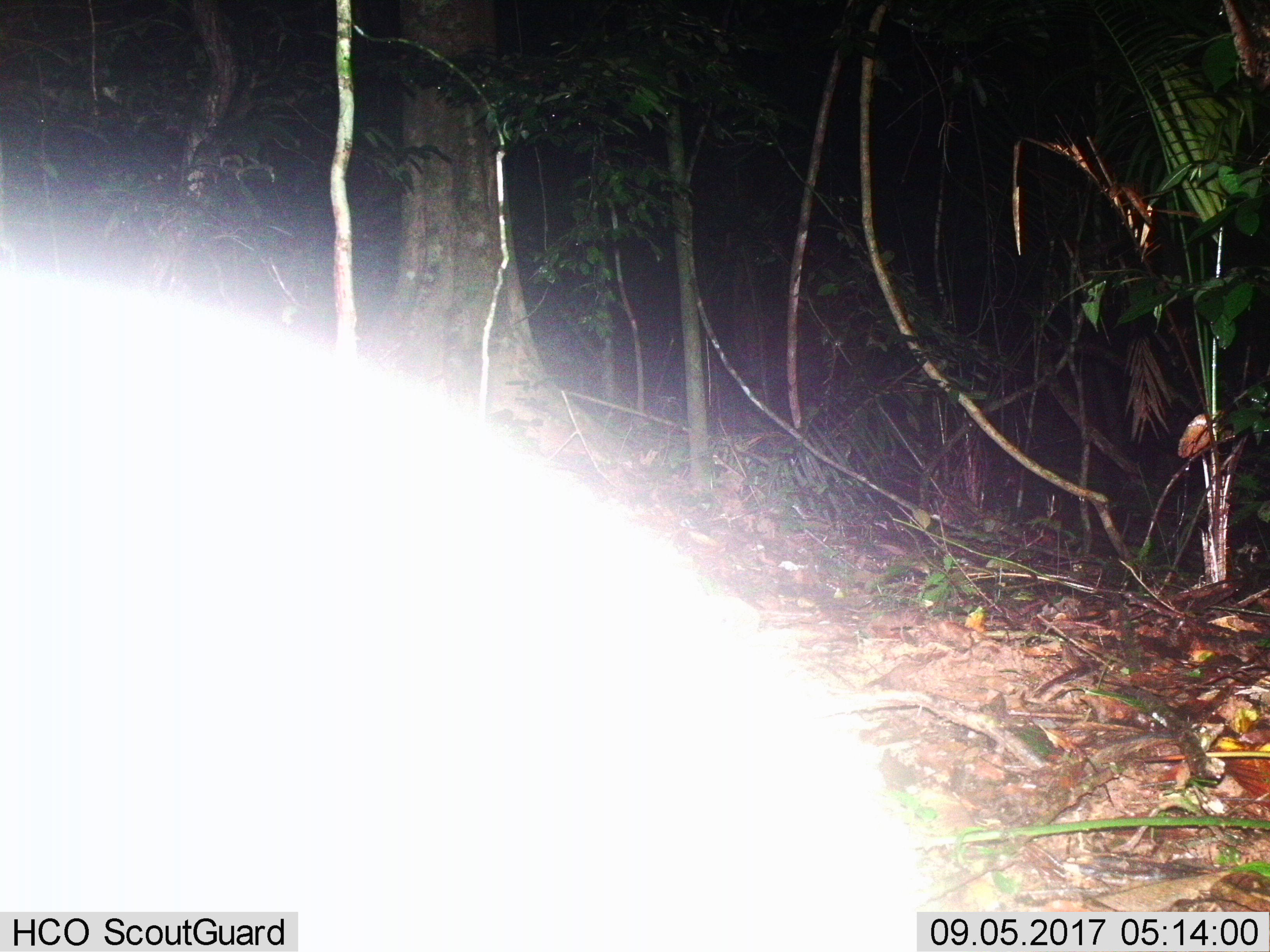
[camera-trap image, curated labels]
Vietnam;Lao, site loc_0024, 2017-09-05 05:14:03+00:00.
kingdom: Animalia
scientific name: Animalia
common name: animal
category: unidentified animal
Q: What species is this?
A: Unidentified animal (animal) (Animalia).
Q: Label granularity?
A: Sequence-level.